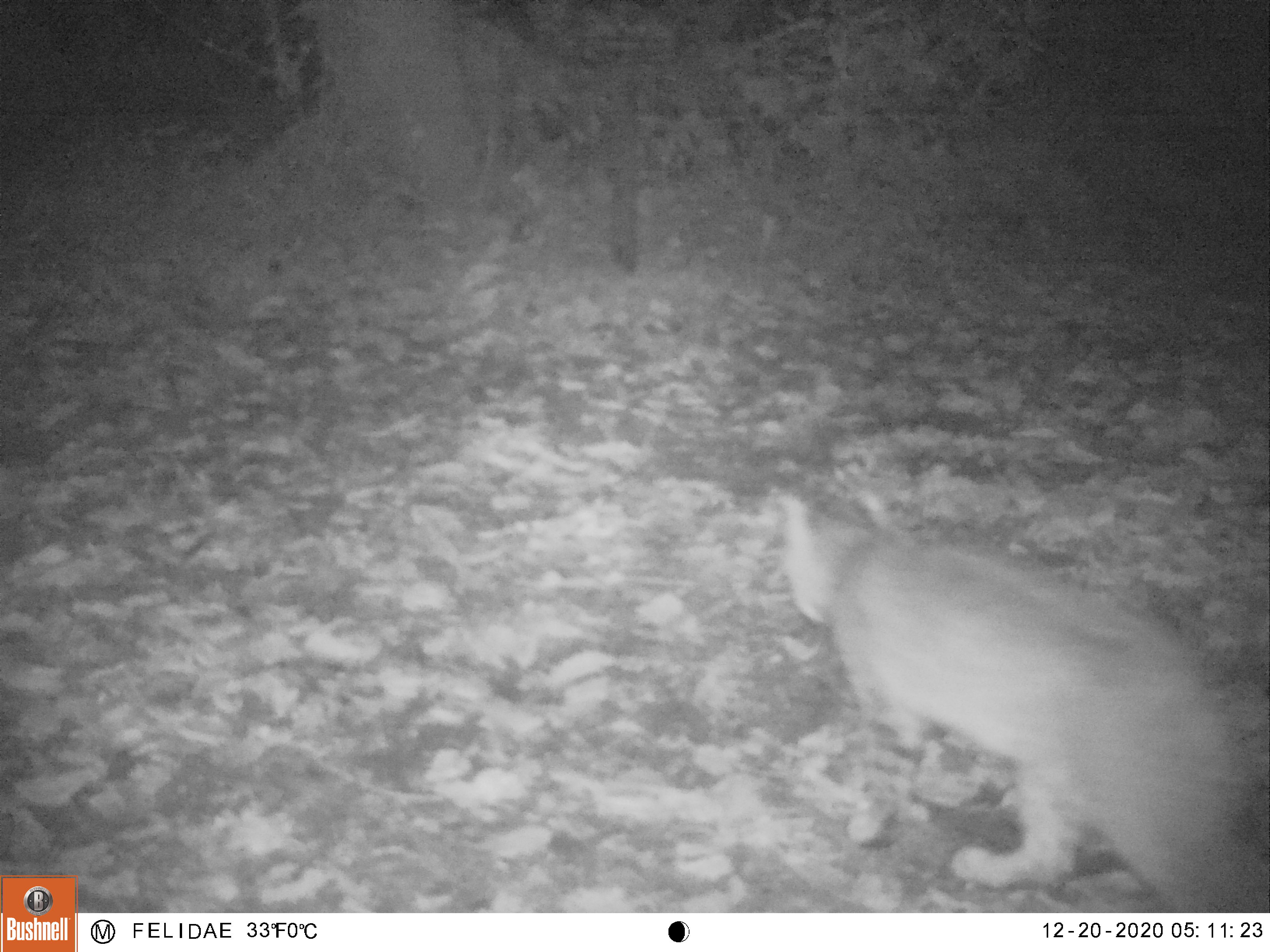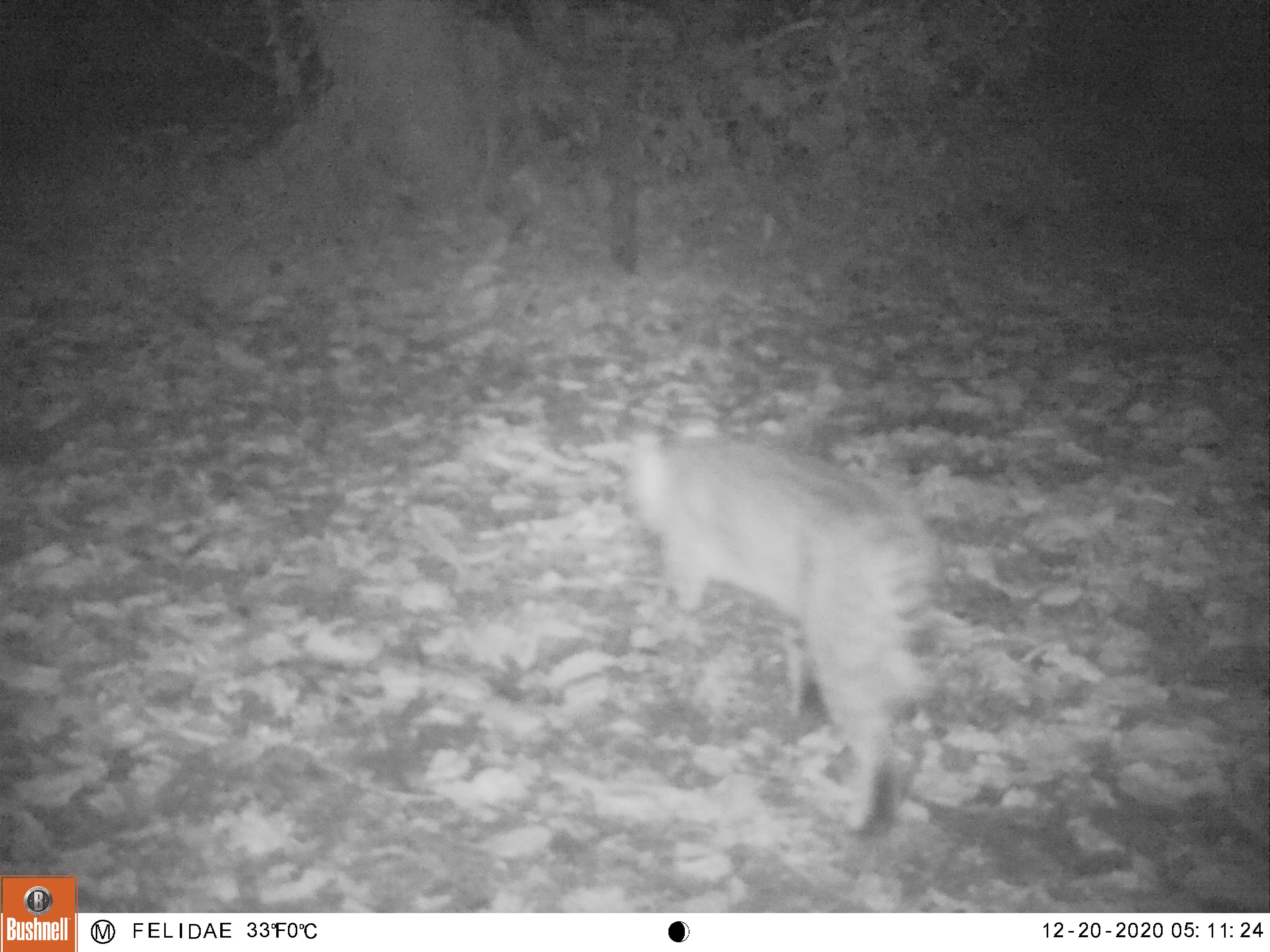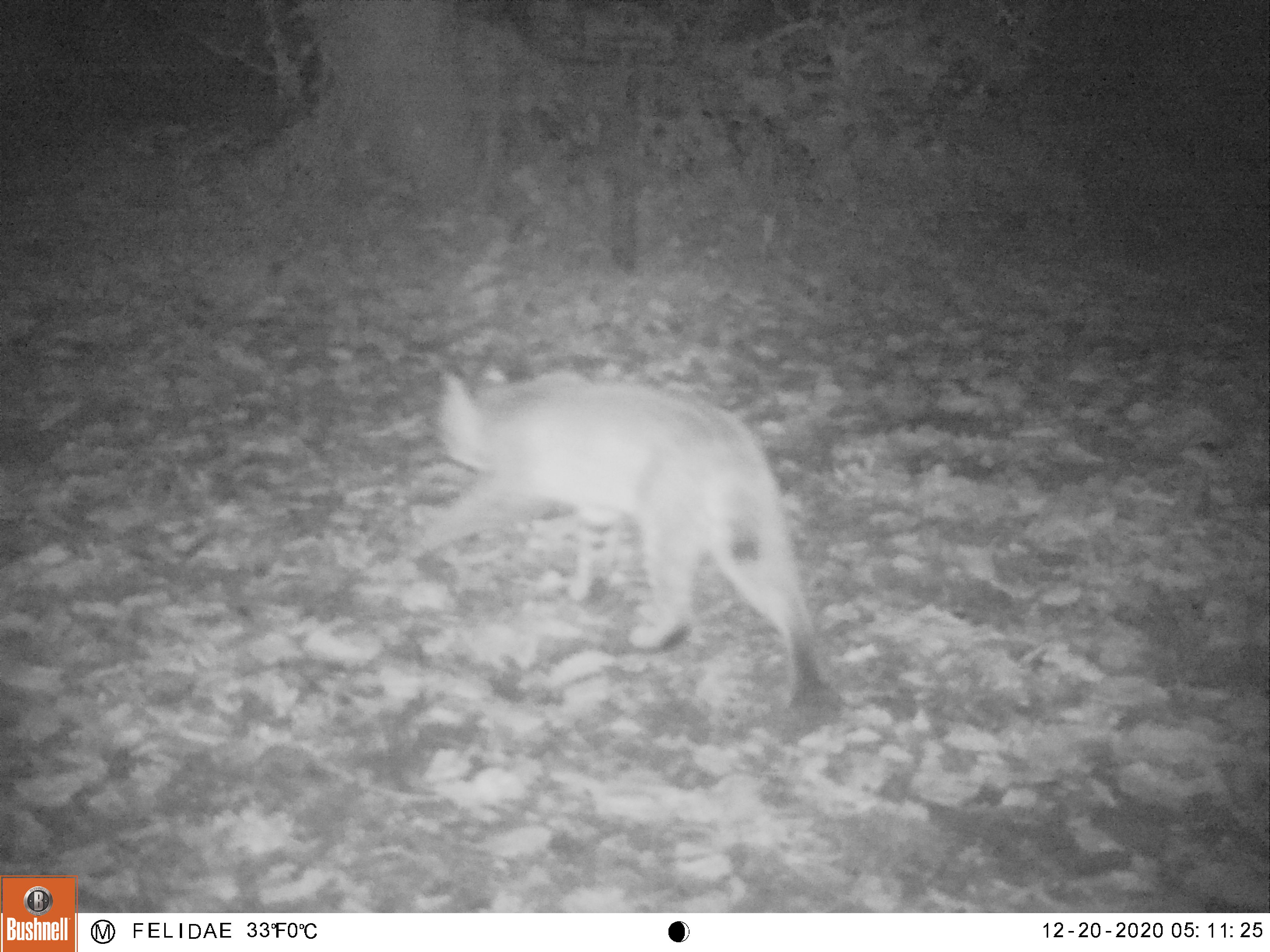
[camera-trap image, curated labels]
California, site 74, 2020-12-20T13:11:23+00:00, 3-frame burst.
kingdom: Animalia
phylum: Chordata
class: Mammalia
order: Carnivora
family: Felidae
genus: Lynx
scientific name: Lynx rufus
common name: bobcat